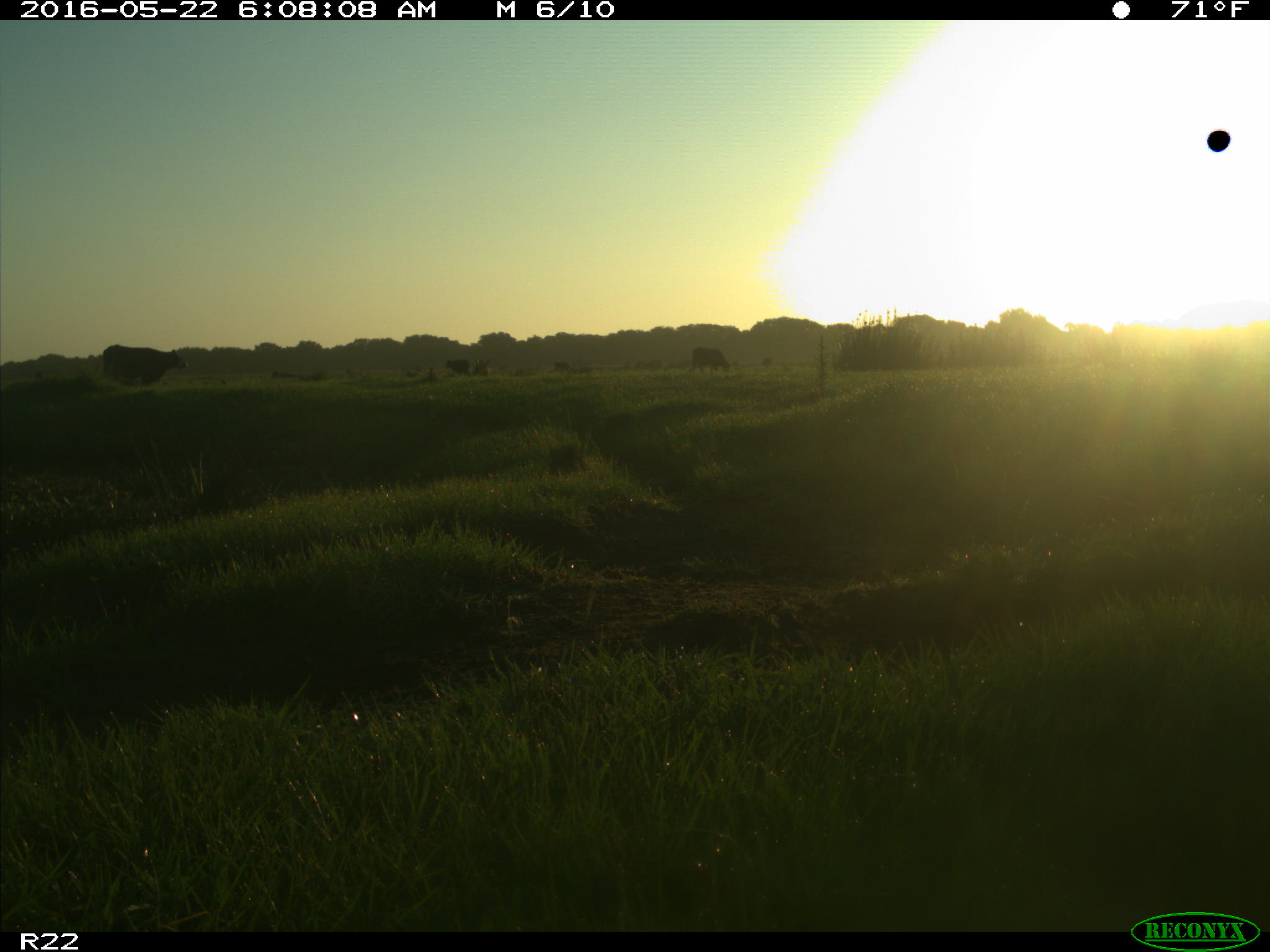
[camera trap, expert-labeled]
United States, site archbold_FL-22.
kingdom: Animalia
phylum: Chordata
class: Mammalia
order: Artiodactyla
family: Bovidae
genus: Bos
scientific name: Bos taurus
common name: domestic cow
Bos taurus (domestic cow).